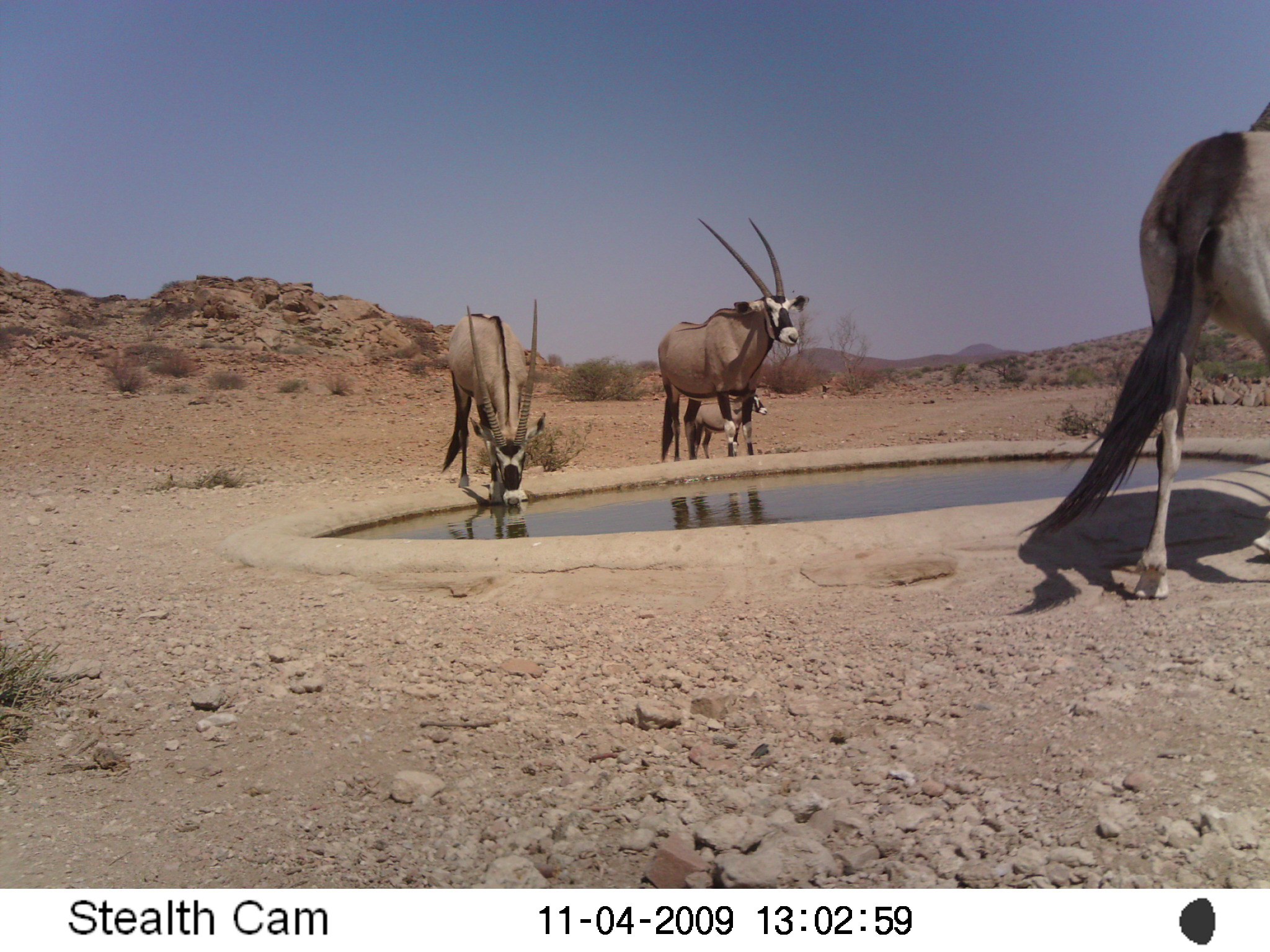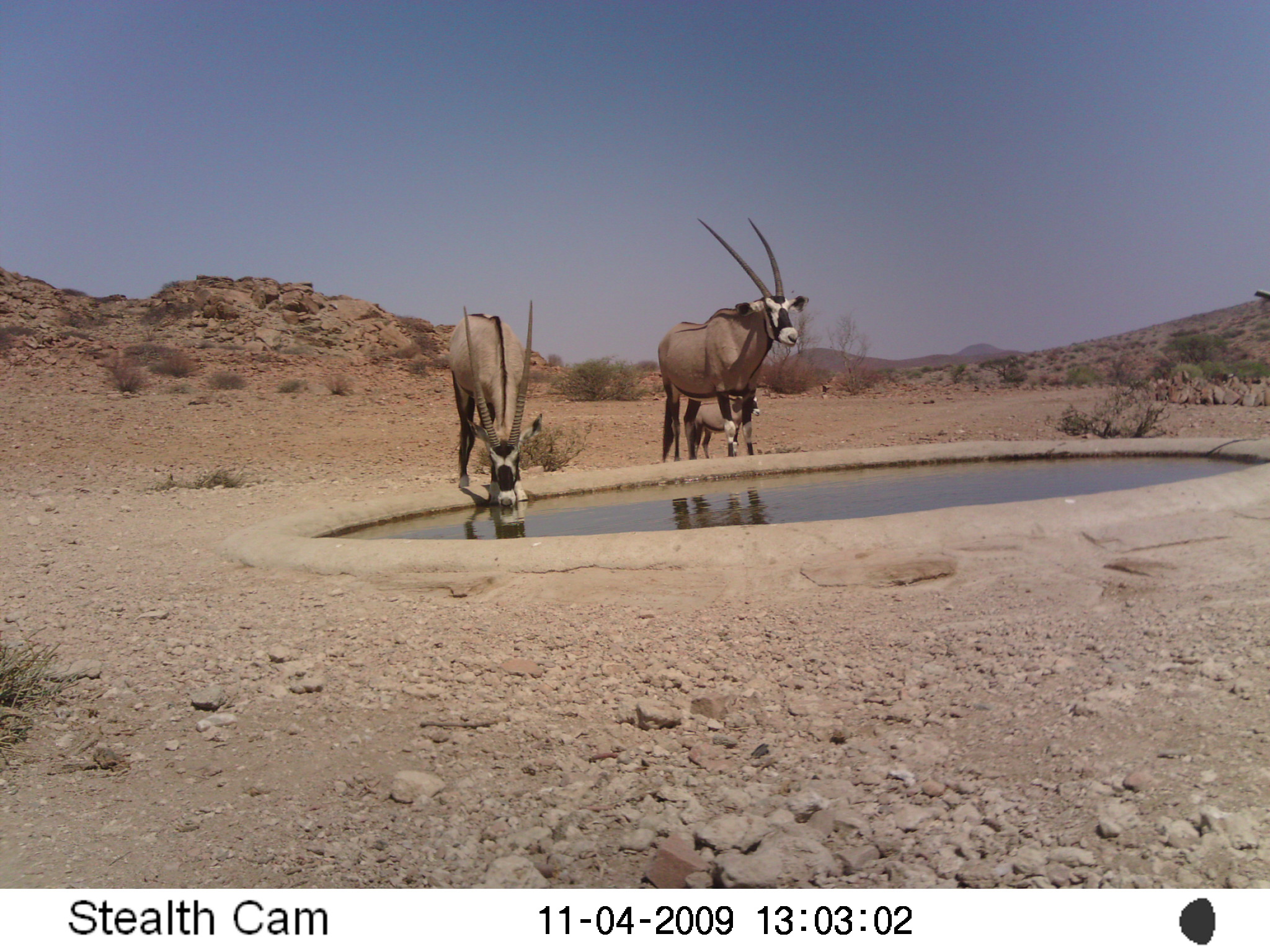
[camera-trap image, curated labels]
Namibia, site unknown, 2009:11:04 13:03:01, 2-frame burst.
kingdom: Animalia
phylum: Chordata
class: Mammalia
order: Artiodactyla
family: Bovidae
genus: Oryx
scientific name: Oryx gazella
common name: gemsbok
Oryx gazella (gemsbok).